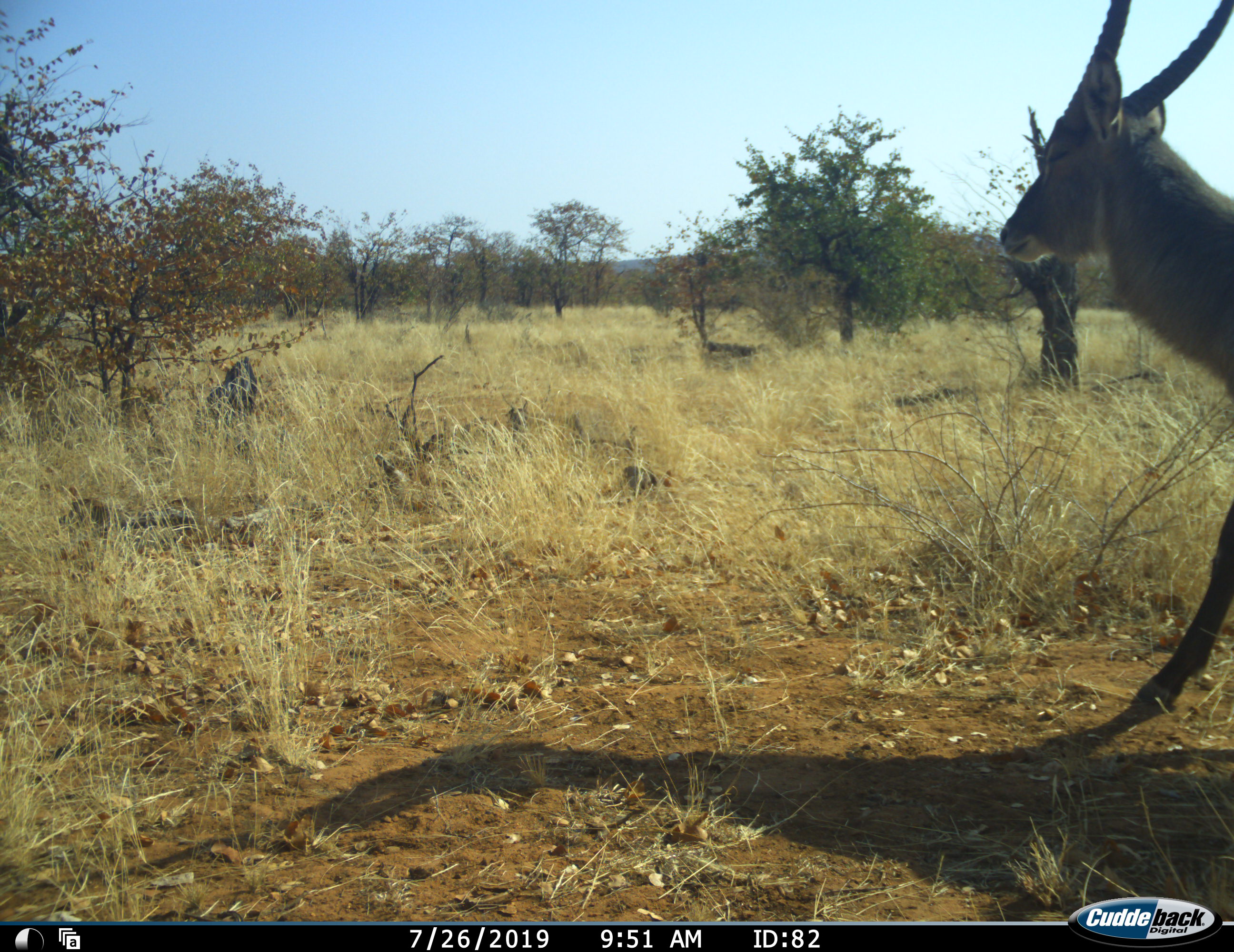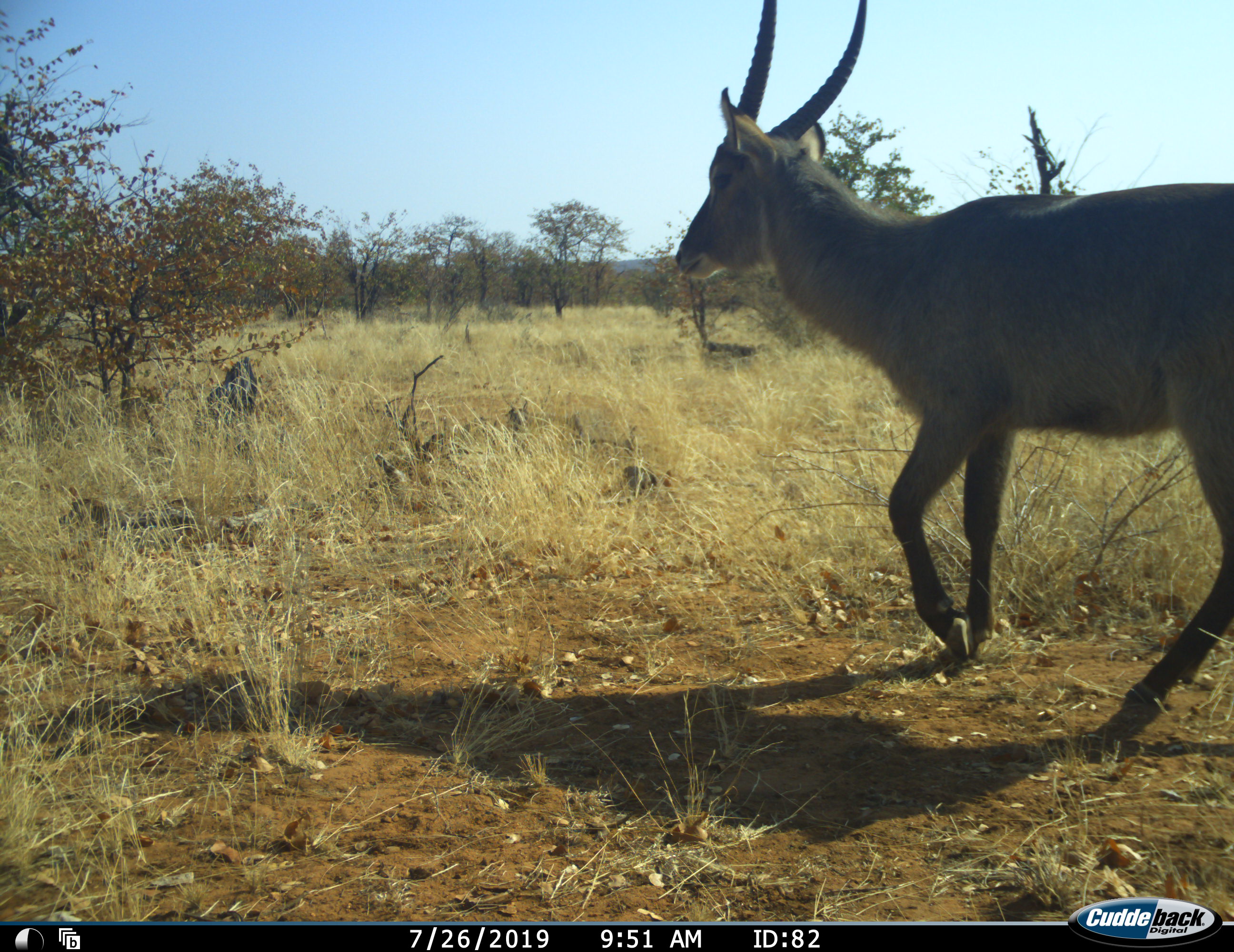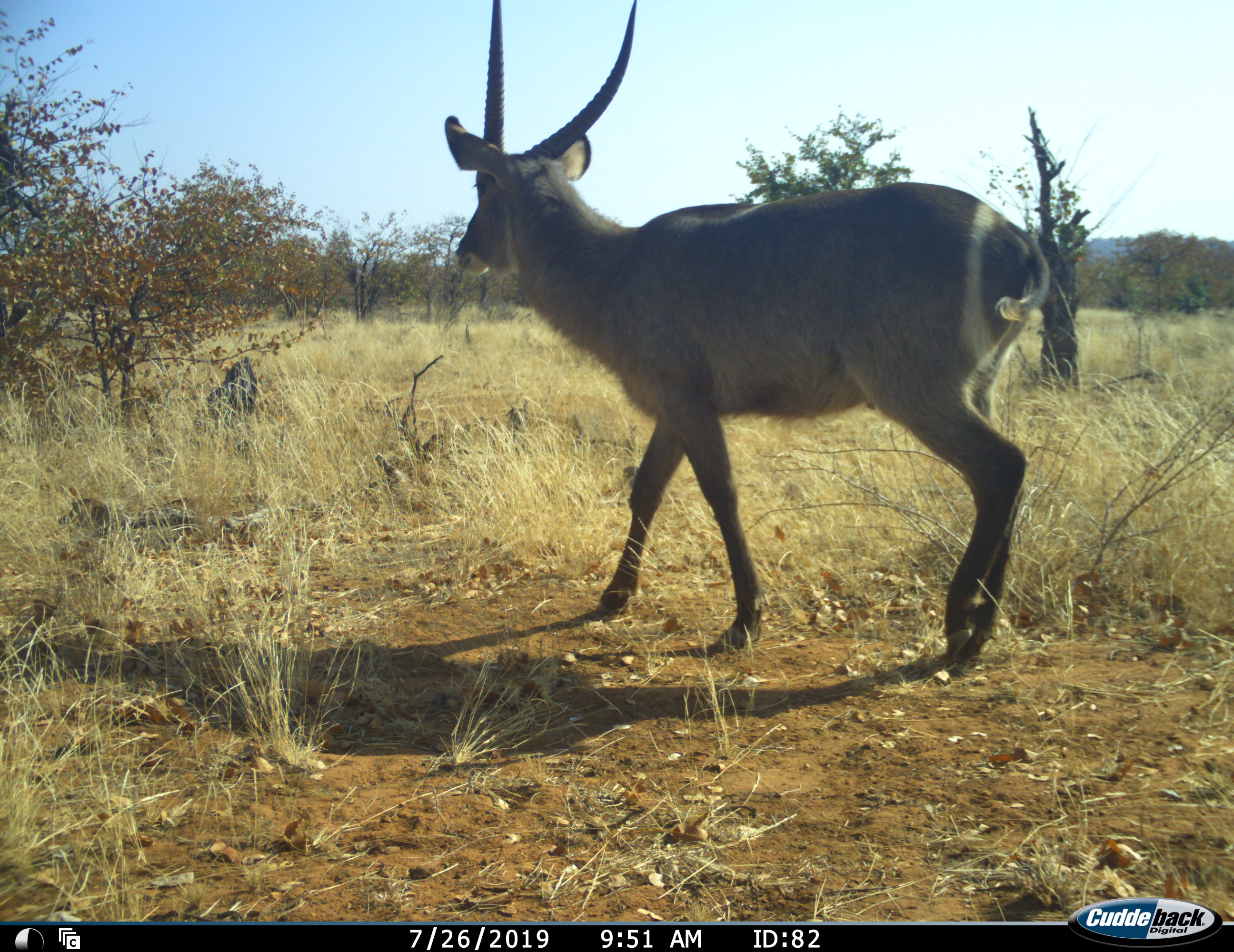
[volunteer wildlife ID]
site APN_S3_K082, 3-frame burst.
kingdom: Animalia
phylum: Chordata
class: Mammalia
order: Artiodactyla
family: Bovidae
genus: Kobus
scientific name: Kobus ellipsiprymnus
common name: waterbuck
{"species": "waterbuck (Kobus ellipsiprymnus)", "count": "1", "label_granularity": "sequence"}